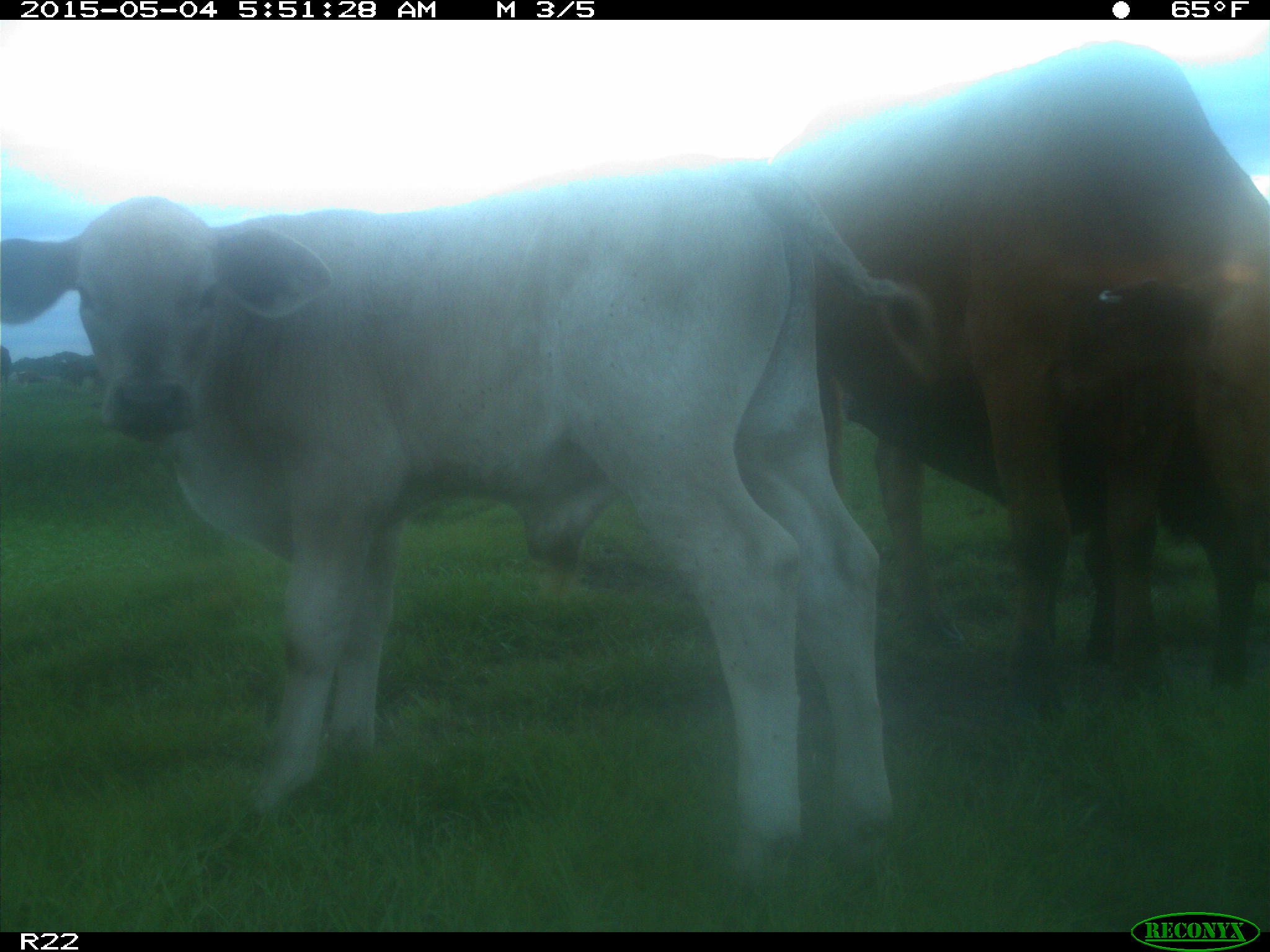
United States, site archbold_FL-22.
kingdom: Animalia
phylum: Chordata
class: Mammalia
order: Artiodactyla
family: Bovidae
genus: Bos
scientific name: Bos taurus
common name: domestic cow